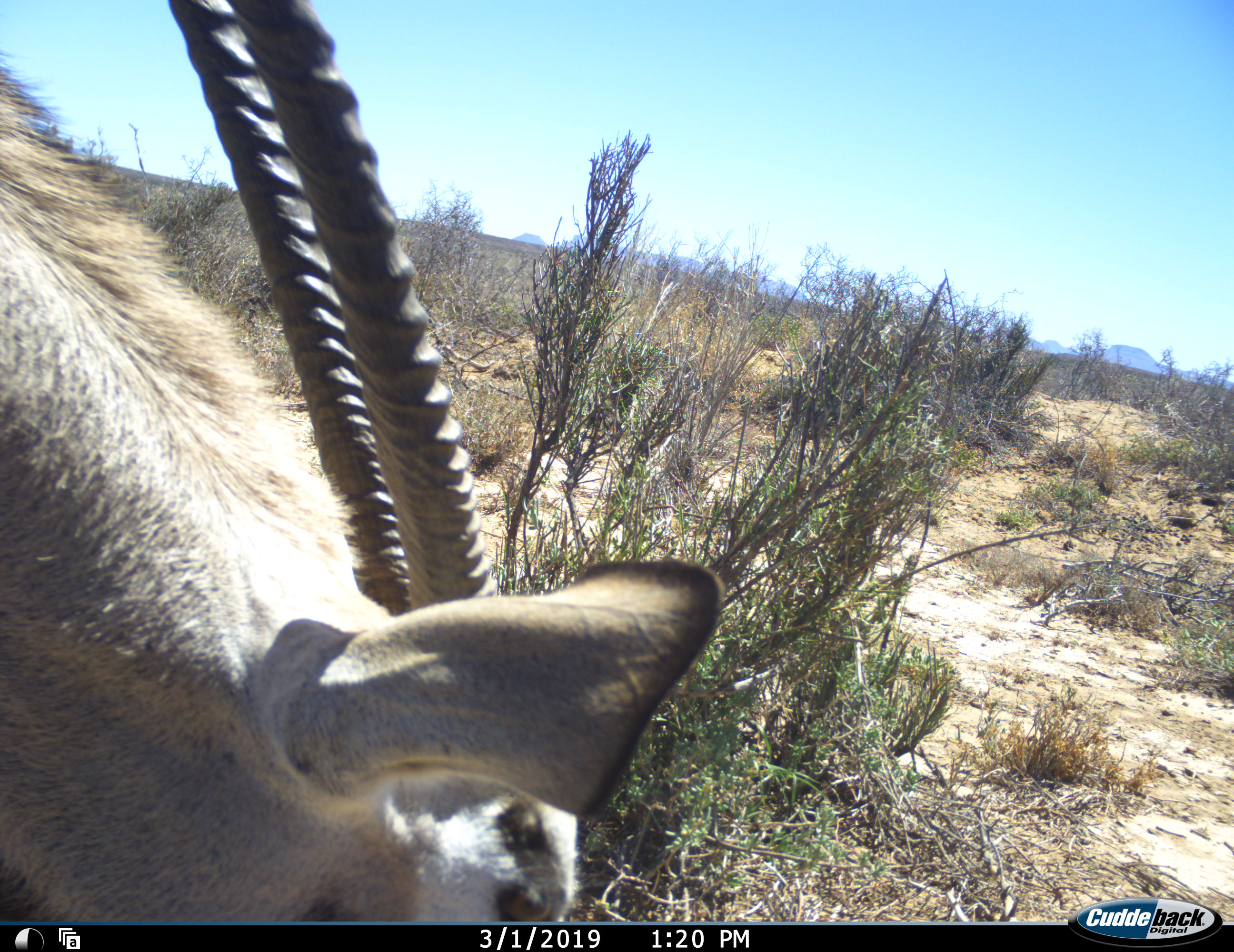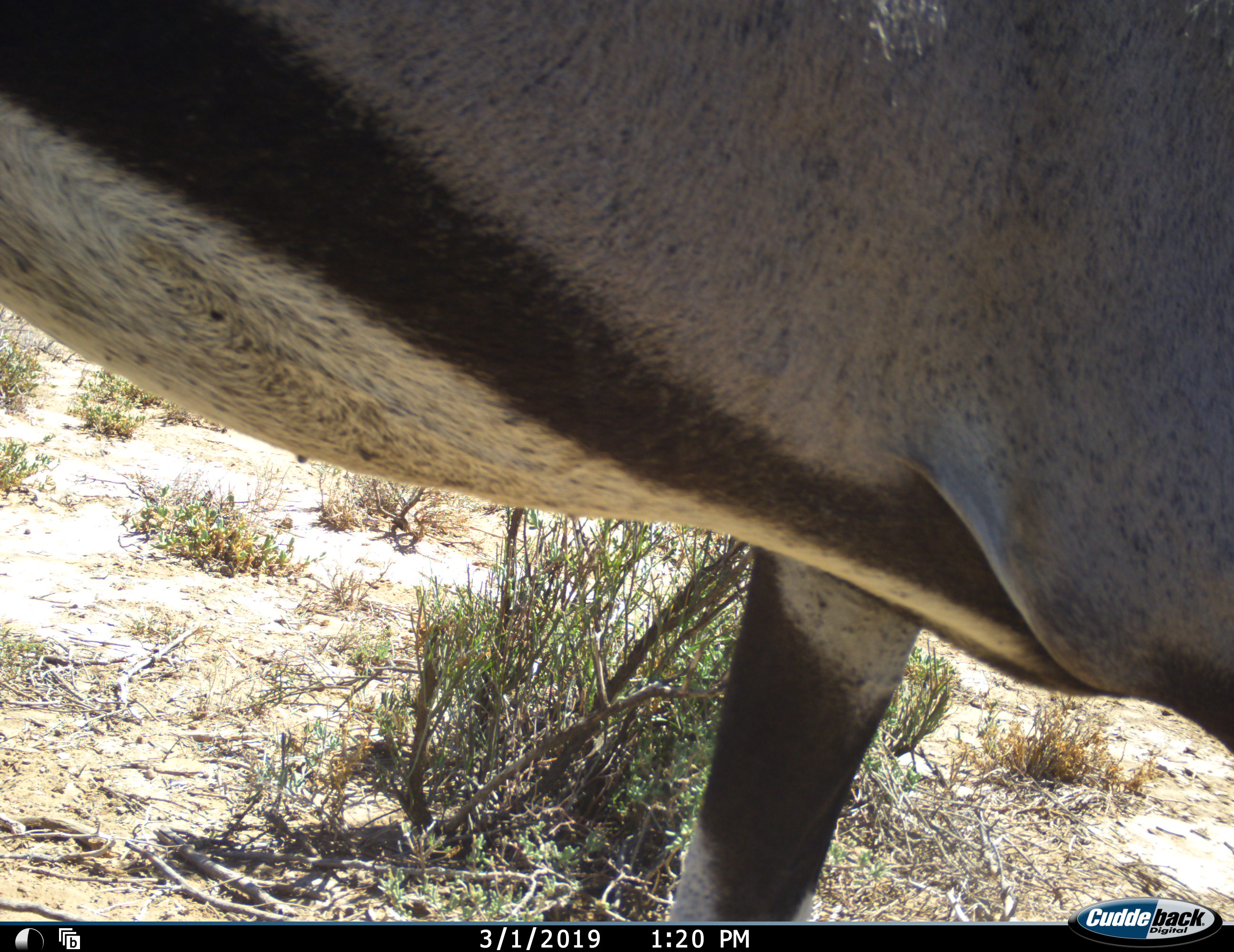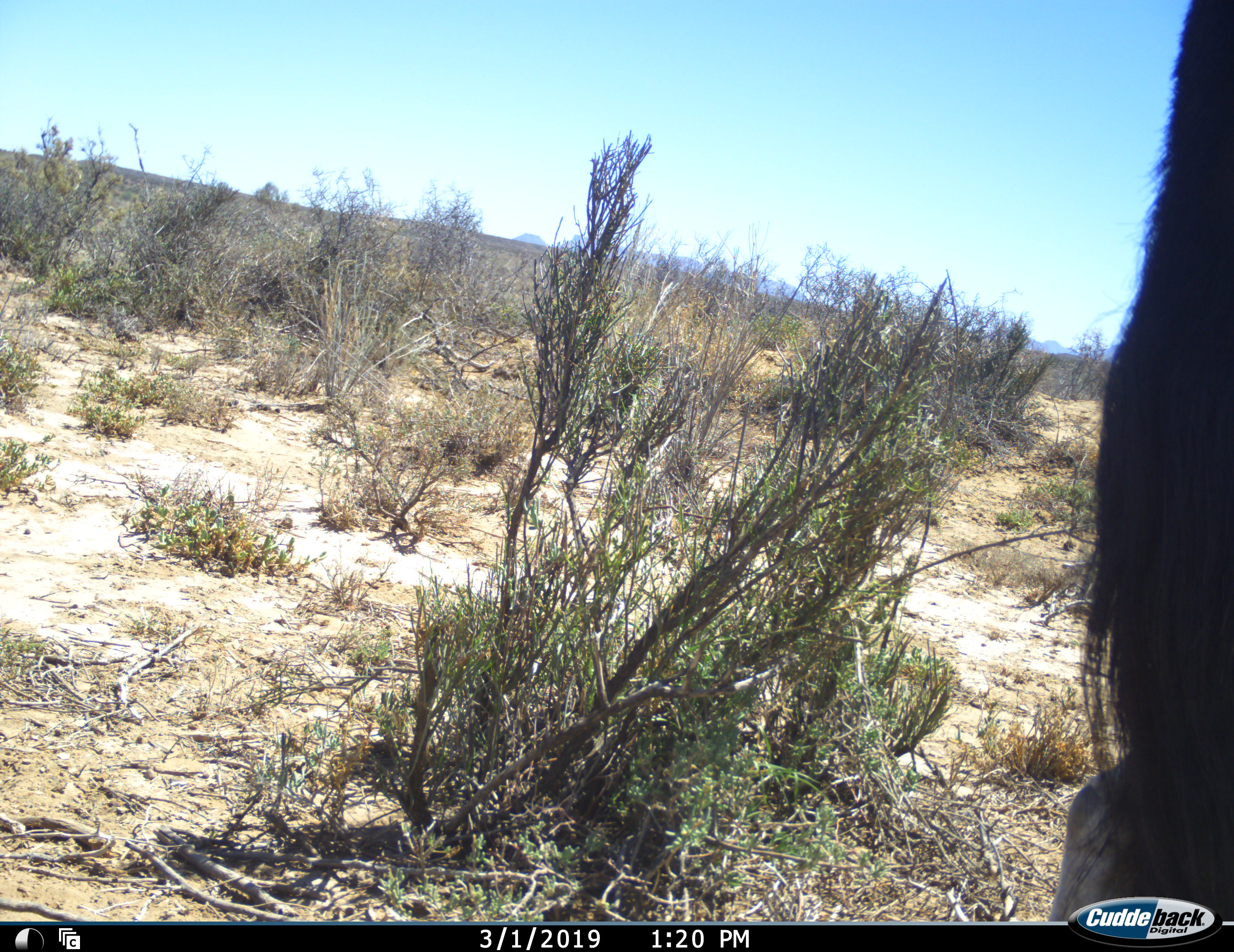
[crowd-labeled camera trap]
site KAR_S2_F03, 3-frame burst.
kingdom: Animalia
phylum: Chordata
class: Mammalia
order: Artiodactyla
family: Bovidae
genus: Oryx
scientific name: Oryx gazella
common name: gemsbok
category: oryx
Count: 1.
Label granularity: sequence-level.